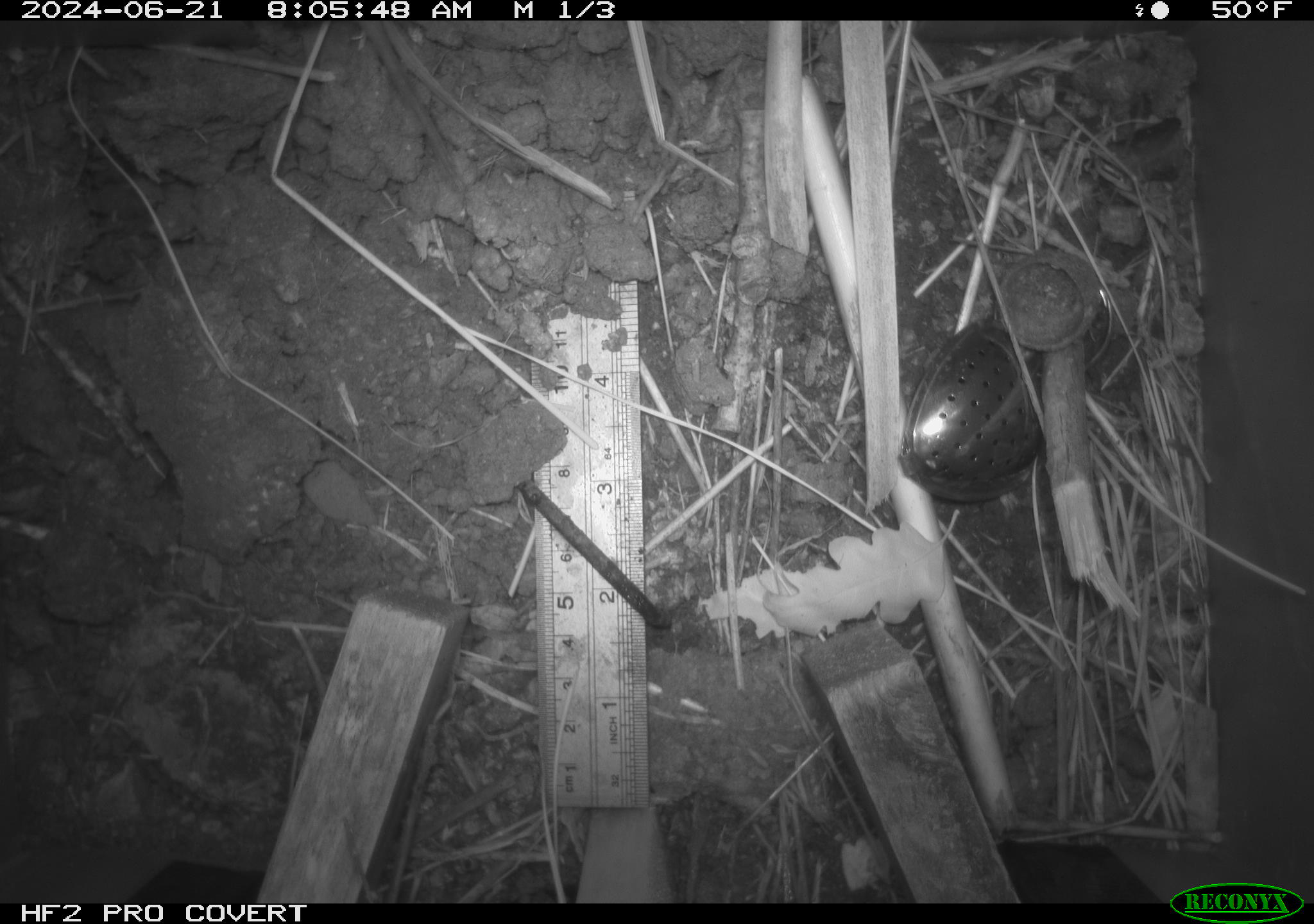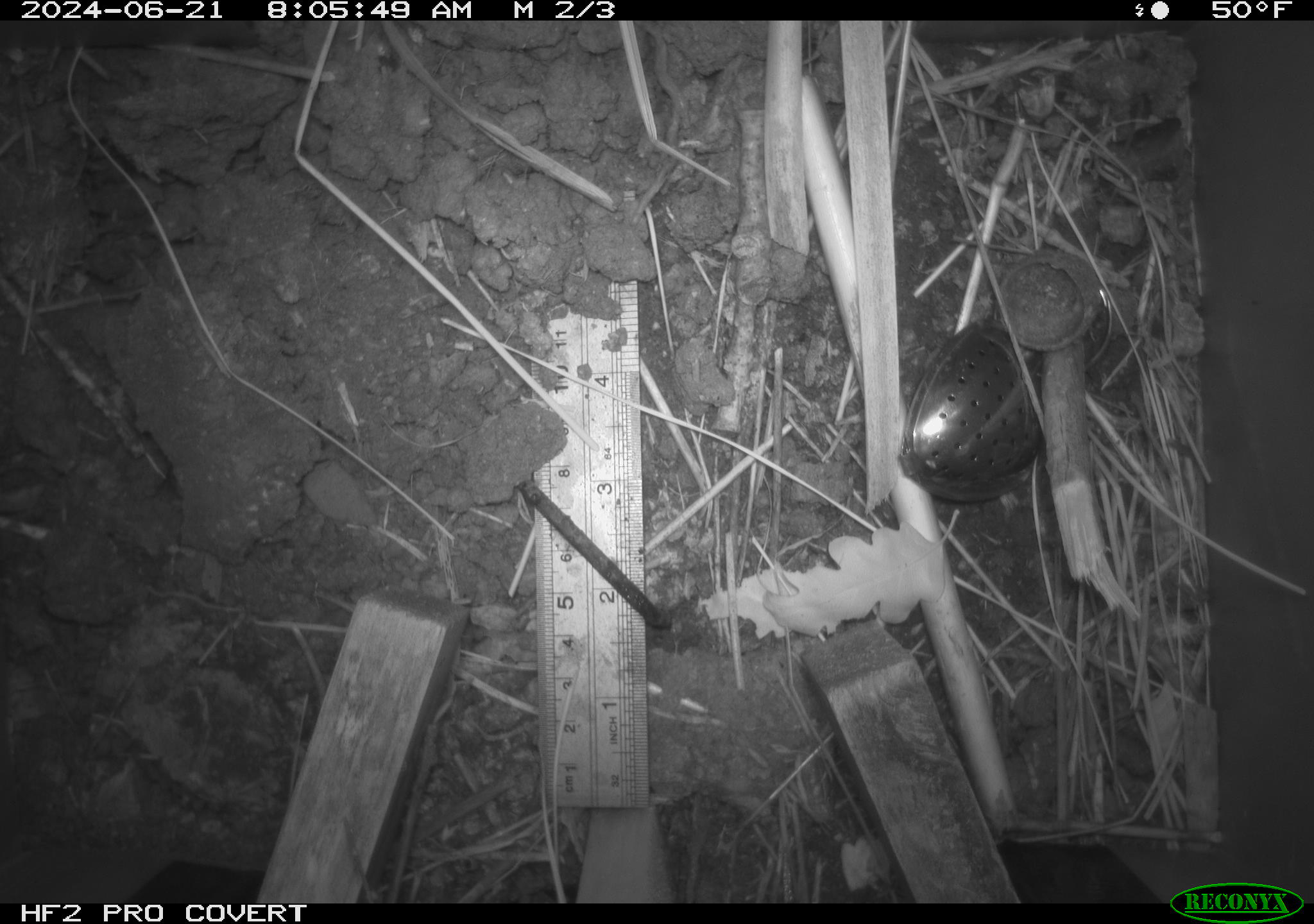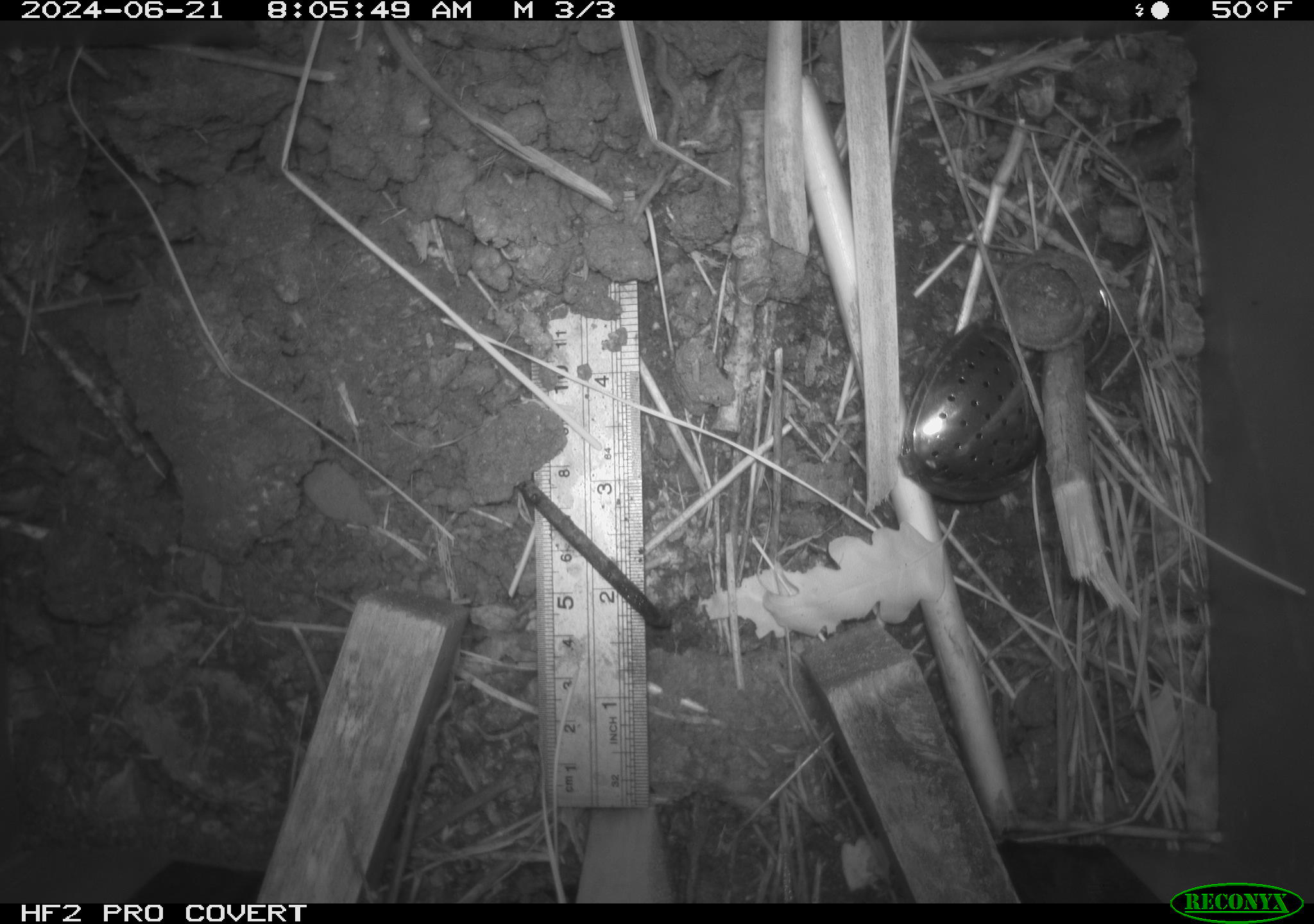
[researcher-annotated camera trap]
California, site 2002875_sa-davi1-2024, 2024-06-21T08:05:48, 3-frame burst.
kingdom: Animalia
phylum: Chordata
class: Mammalia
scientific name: Mammalia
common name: small mammal